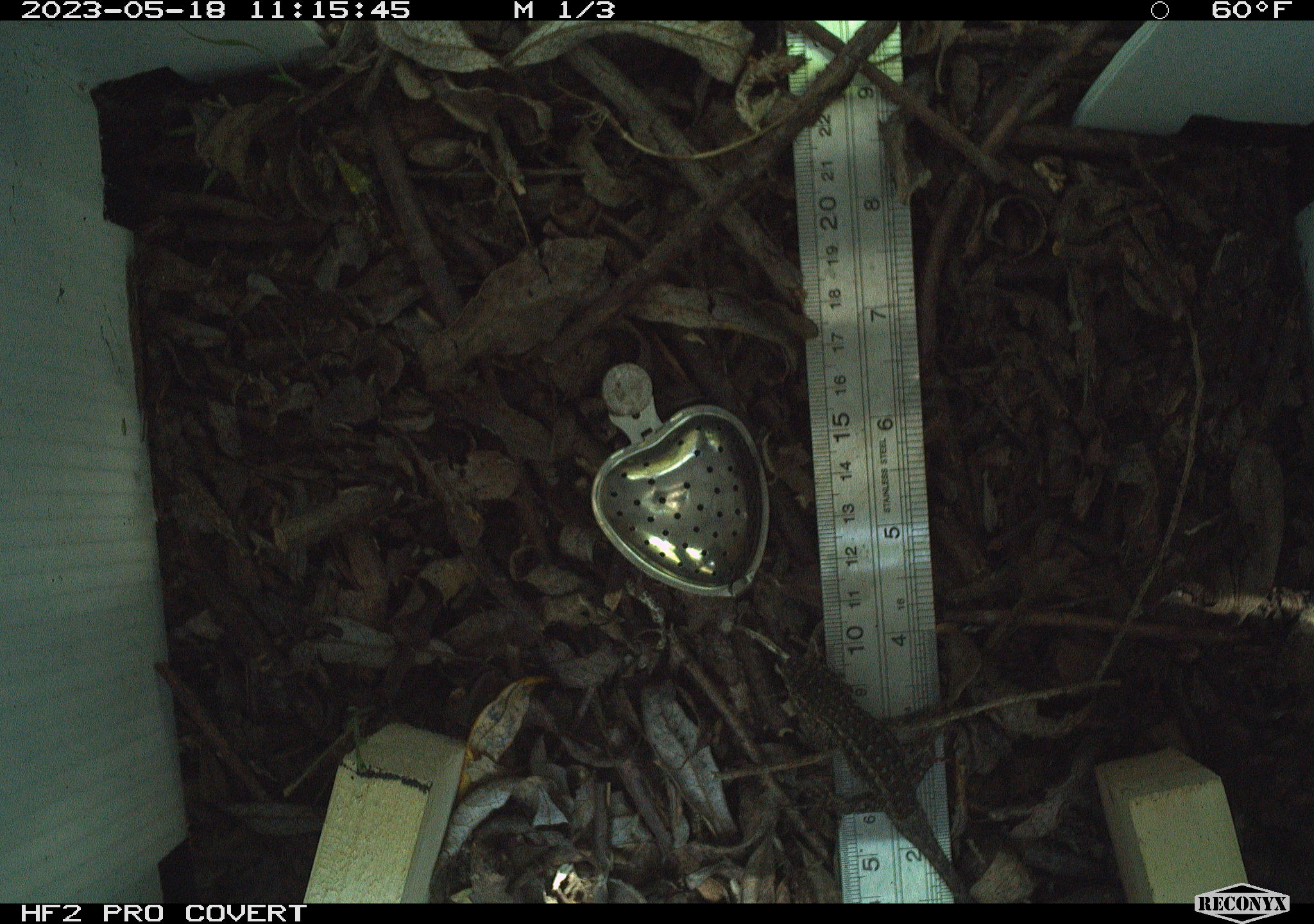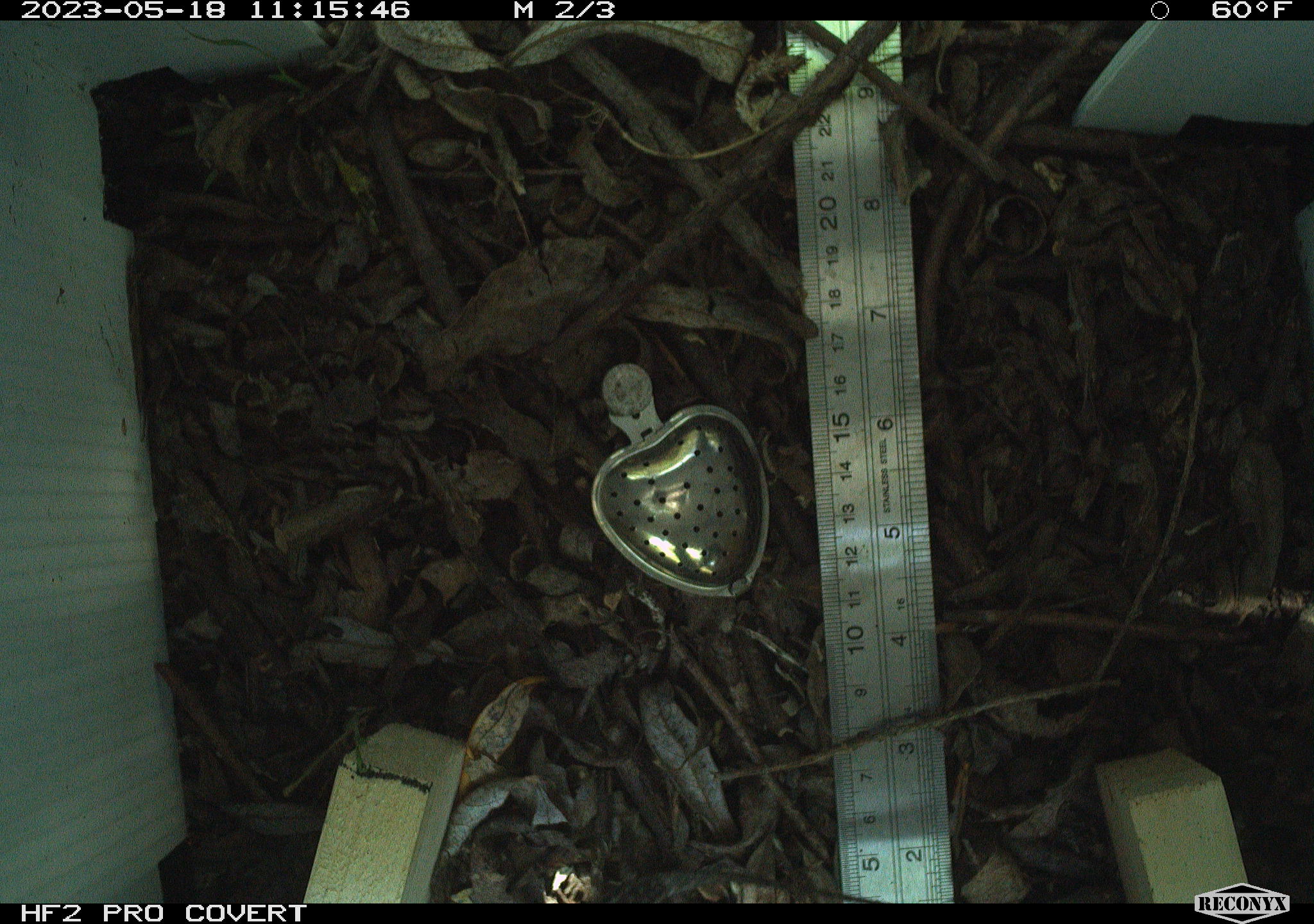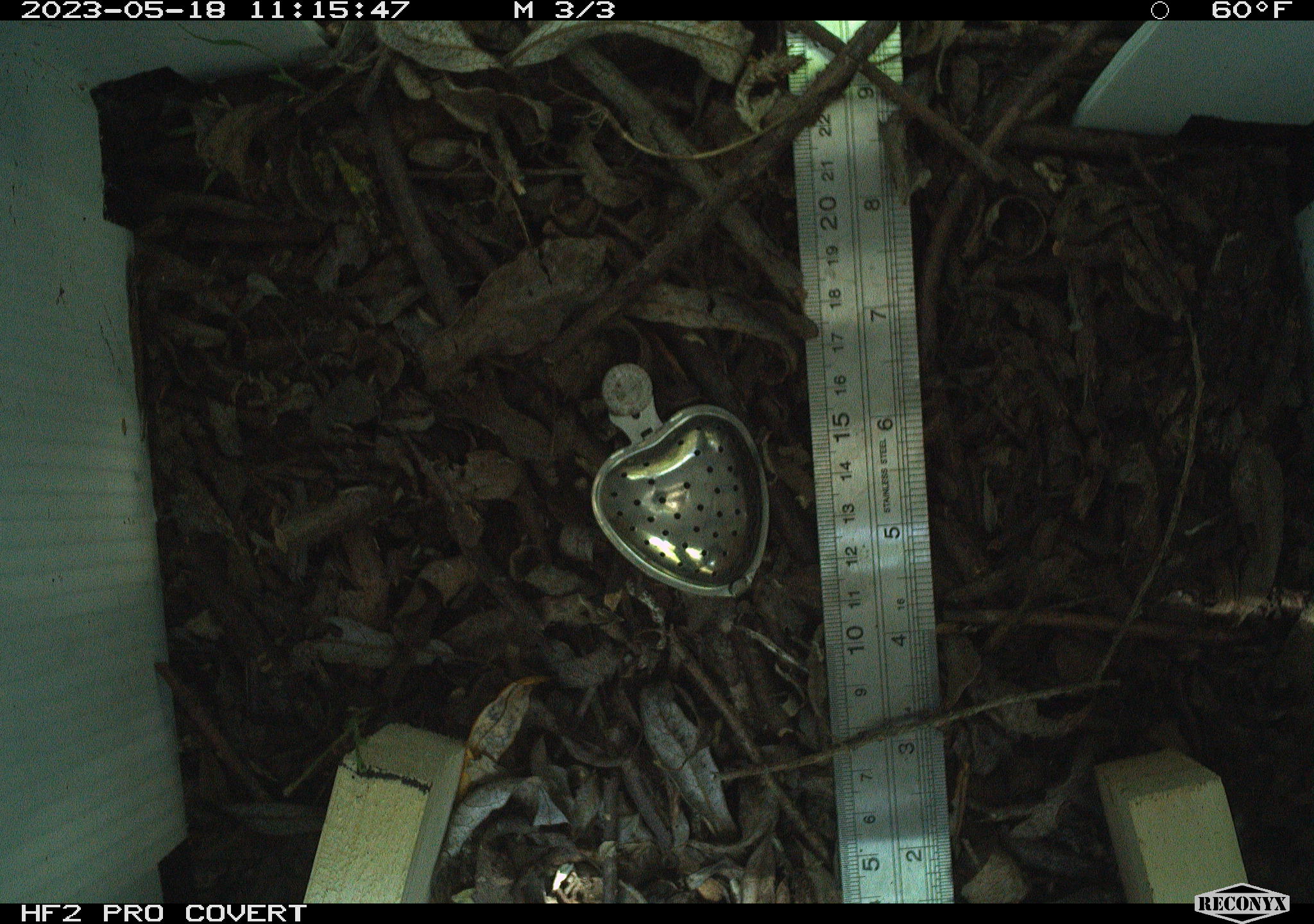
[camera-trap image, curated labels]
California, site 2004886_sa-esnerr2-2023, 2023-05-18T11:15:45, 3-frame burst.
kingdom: Animalia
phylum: Chordata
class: Reptilia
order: Squamata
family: Phrynosomatidae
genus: Sceloporus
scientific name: Sceloporus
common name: spiny lizards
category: sceloporus species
Sceloporus species (spiny lizards) (Sceloporus).